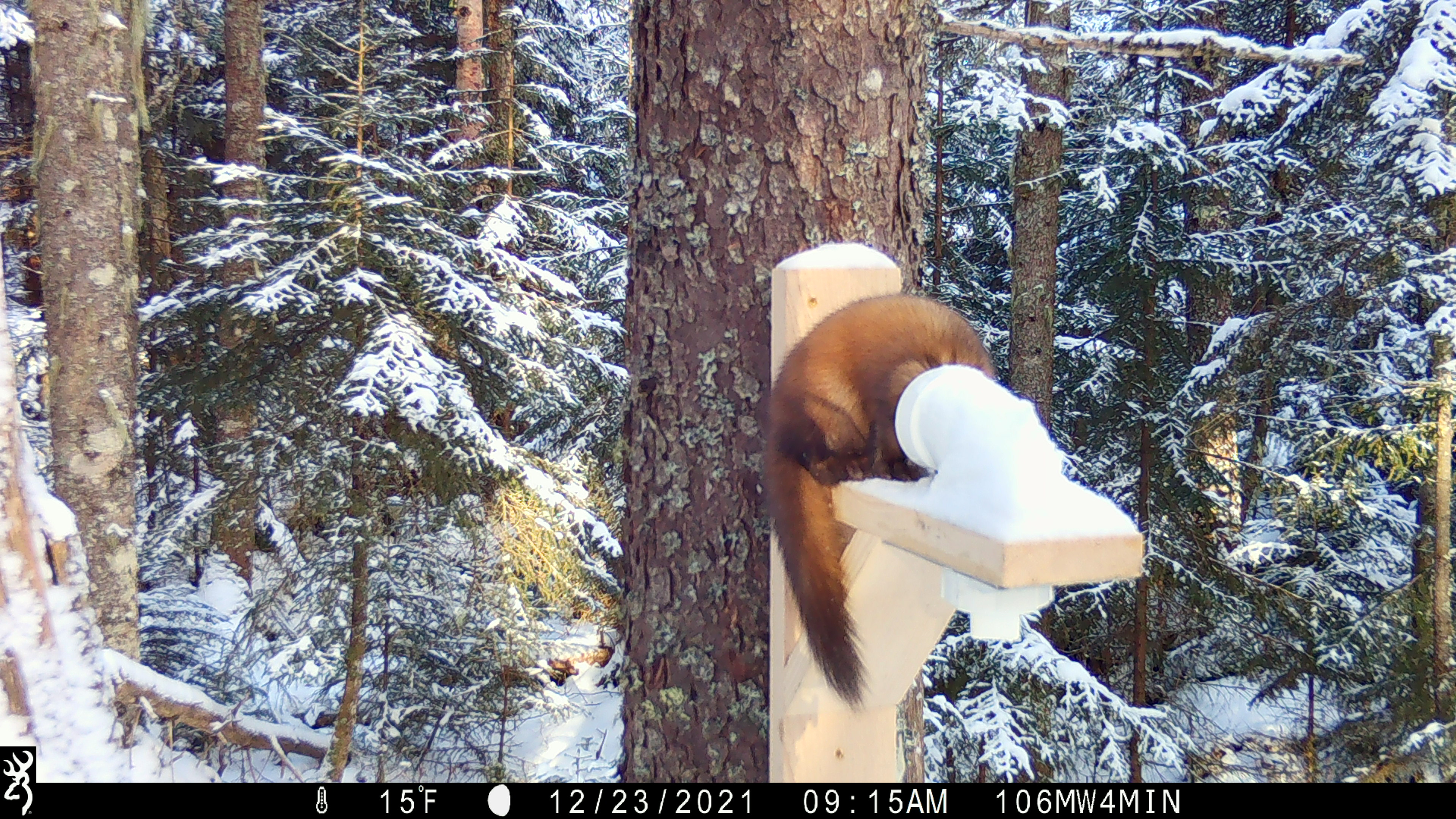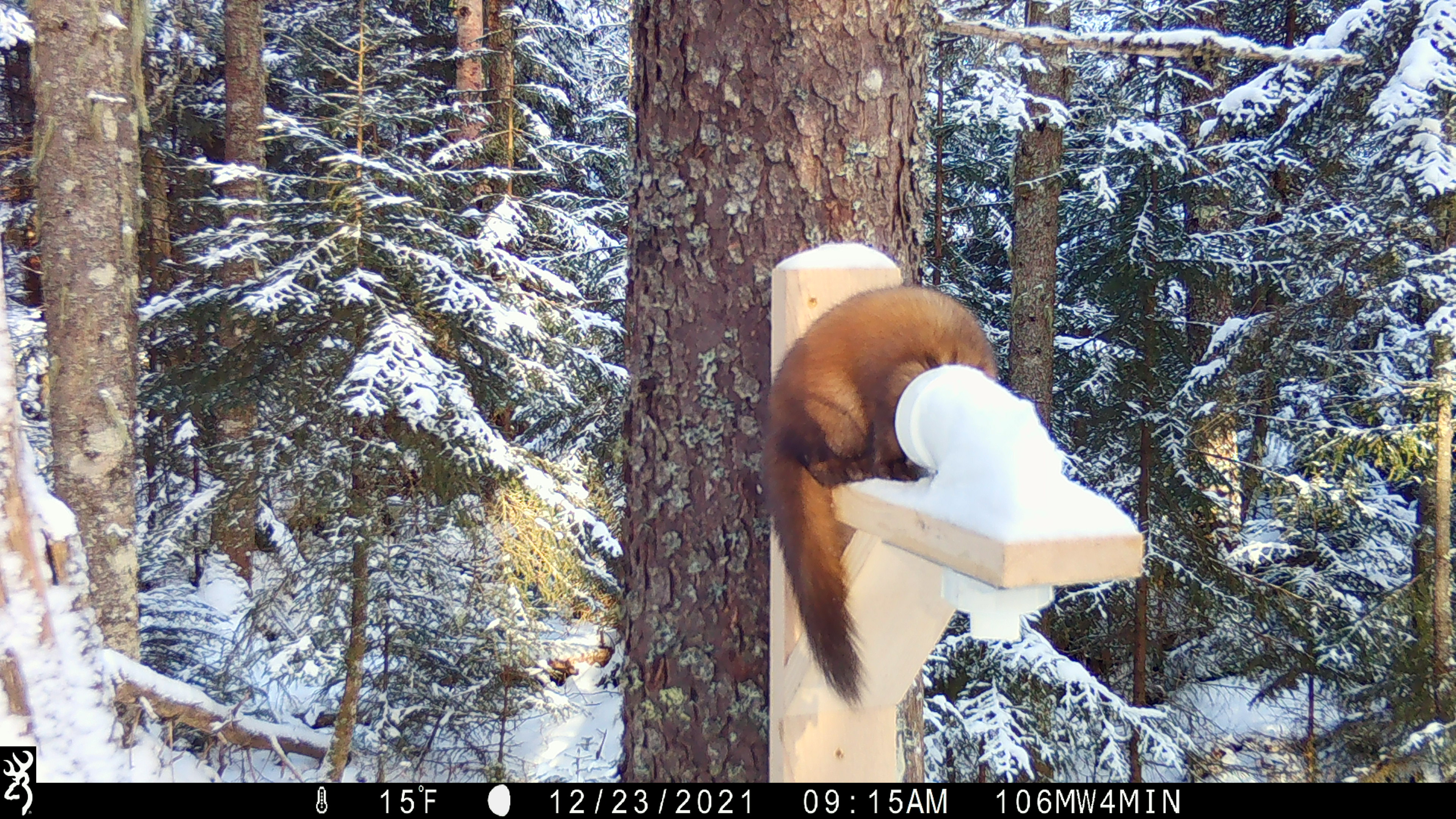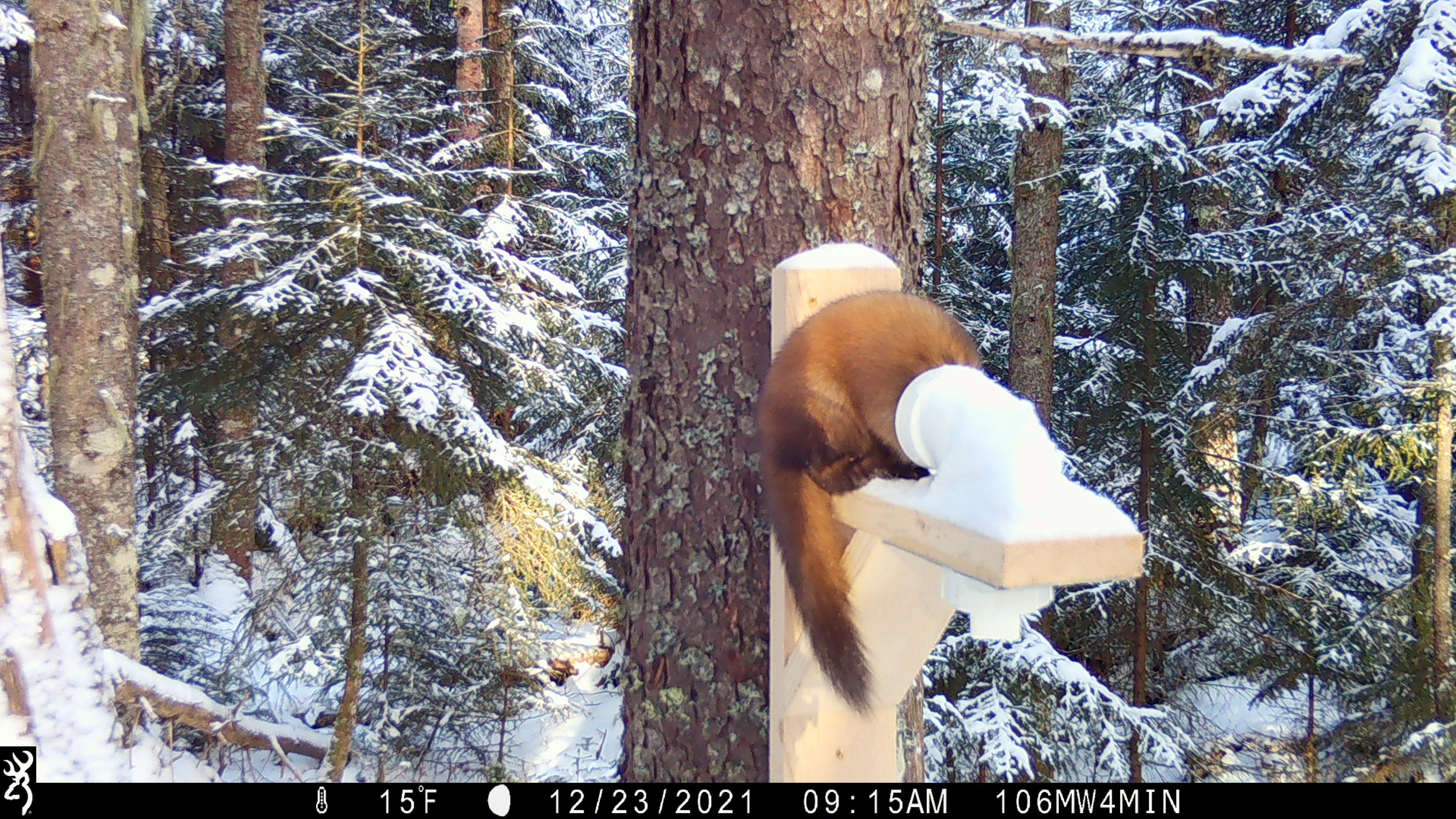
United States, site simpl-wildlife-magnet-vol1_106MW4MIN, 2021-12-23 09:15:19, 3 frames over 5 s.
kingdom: Animalia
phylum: Chordata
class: Mammalia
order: Carnivora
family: Mustelidae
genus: Martes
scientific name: Martes americana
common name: american marten